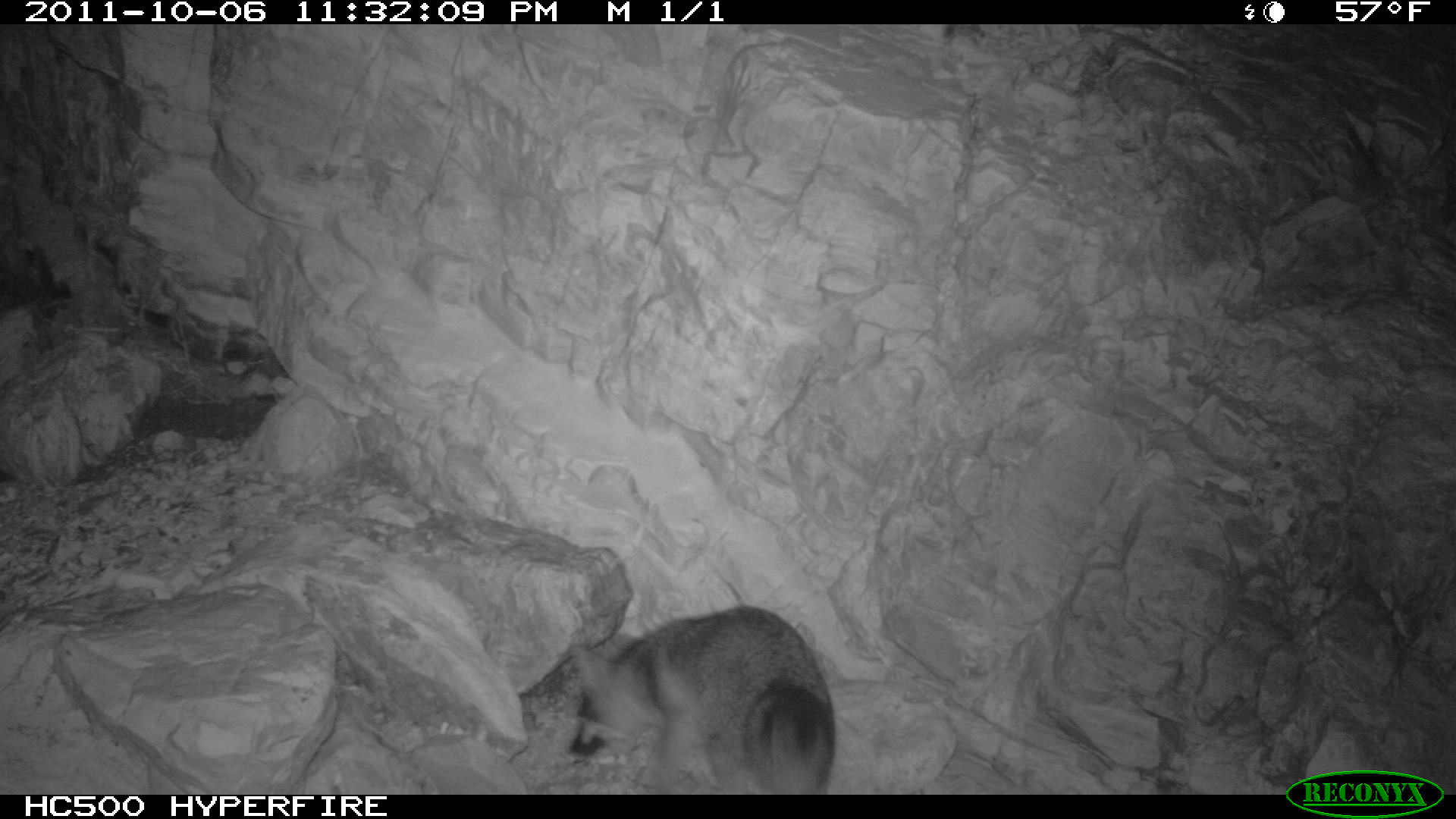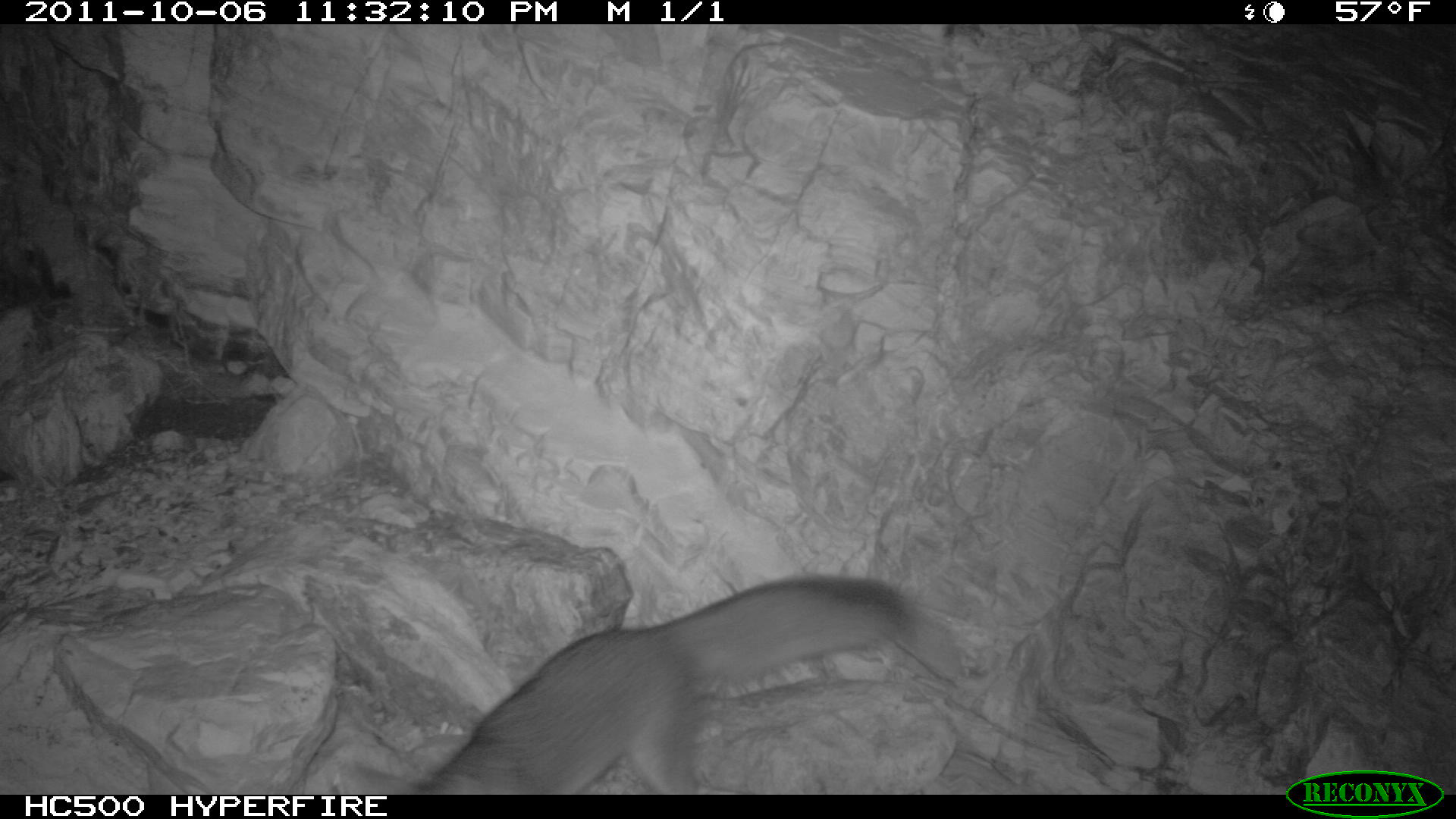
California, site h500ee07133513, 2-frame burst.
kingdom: Animalia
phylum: Chordata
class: Mammalia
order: Carnivora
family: Canidae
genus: Urocyon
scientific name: Urocyon littoralis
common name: island fox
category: fox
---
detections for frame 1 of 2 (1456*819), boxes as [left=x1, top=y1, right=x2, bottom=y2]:
fox: [left=569, top=606, right=835, bottom=795]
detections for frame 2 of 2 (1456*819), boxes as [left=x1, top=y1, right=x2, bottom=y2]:
fox: [left=405, top=575, right=918, bottom=792]